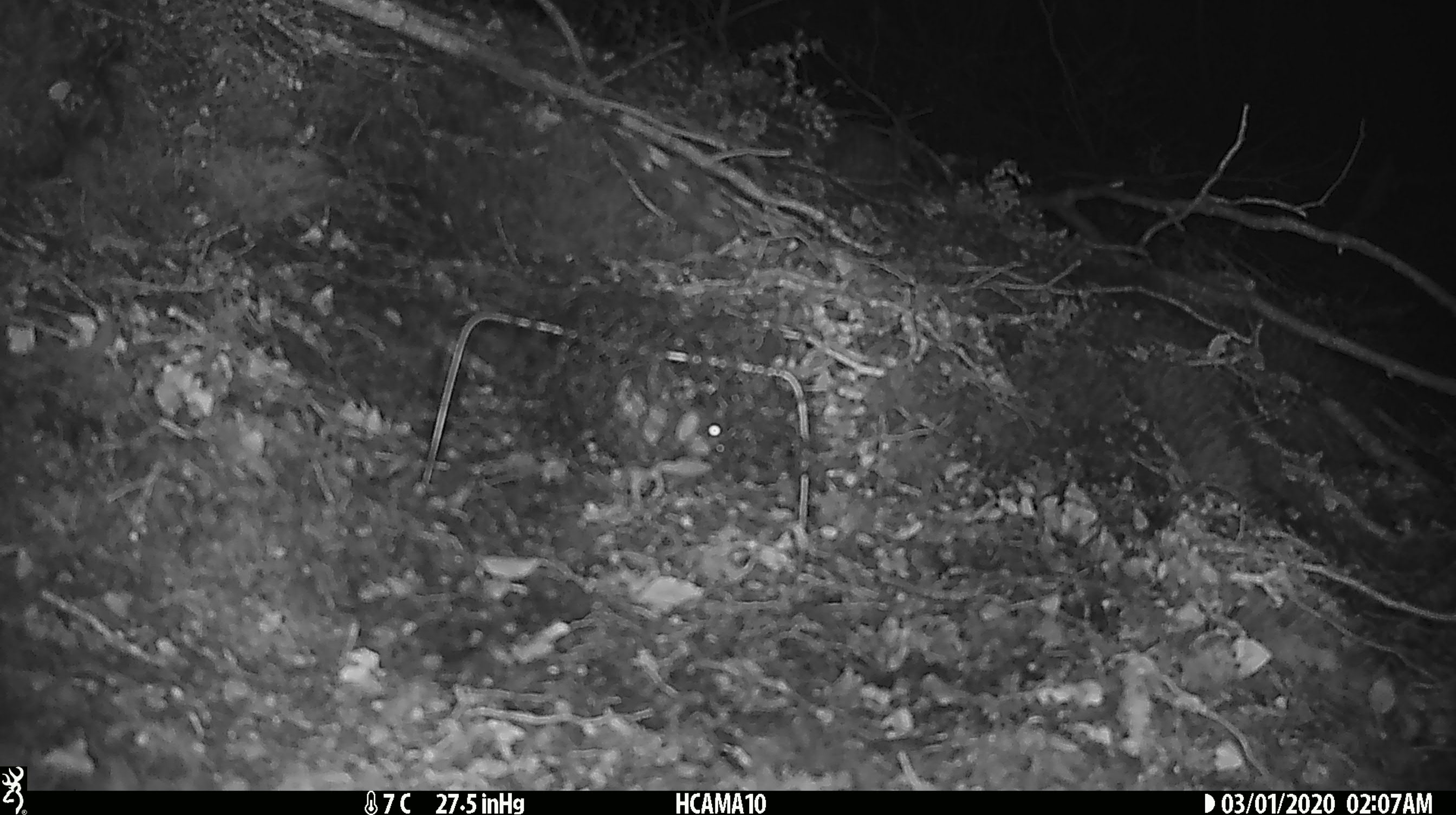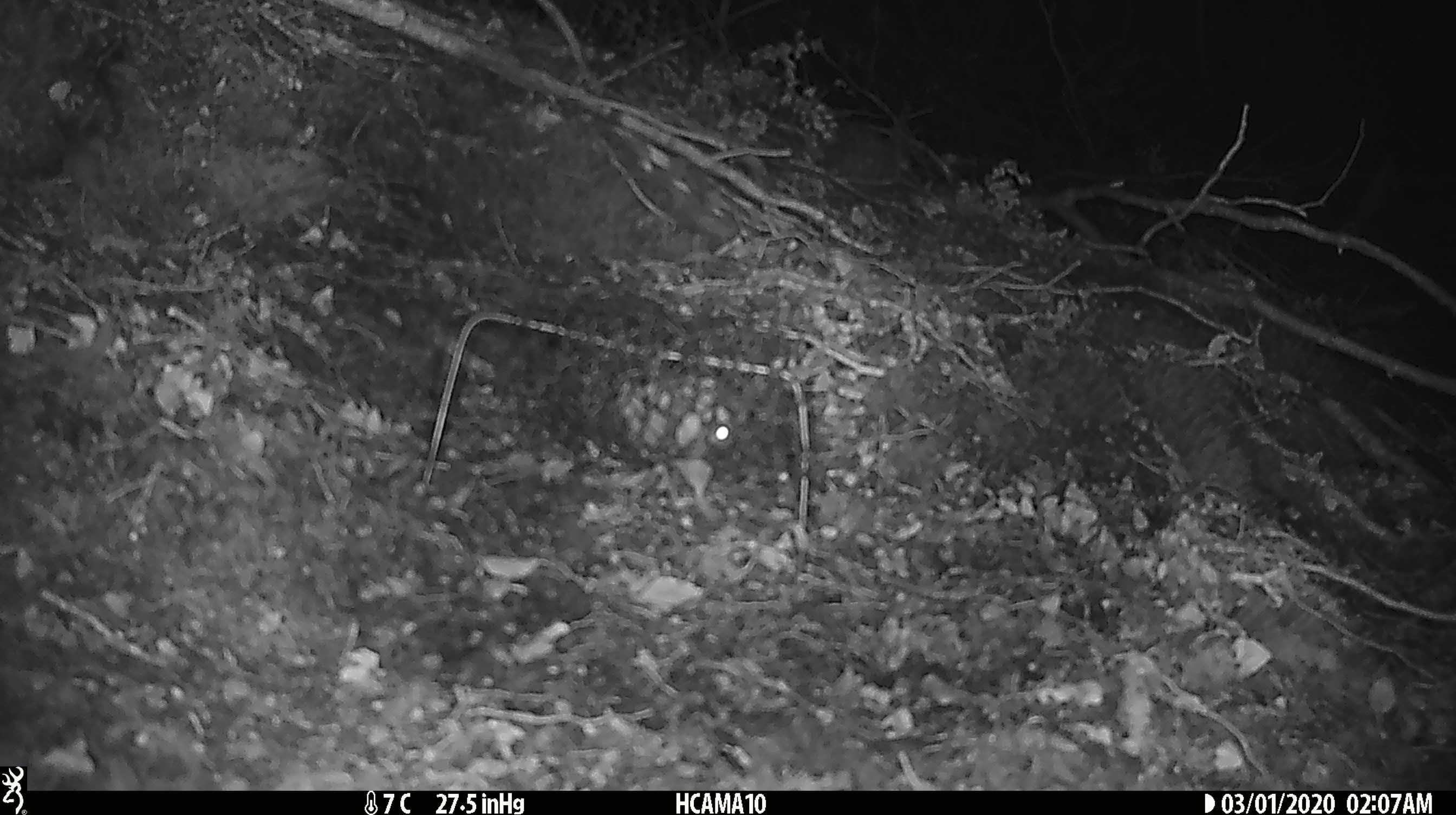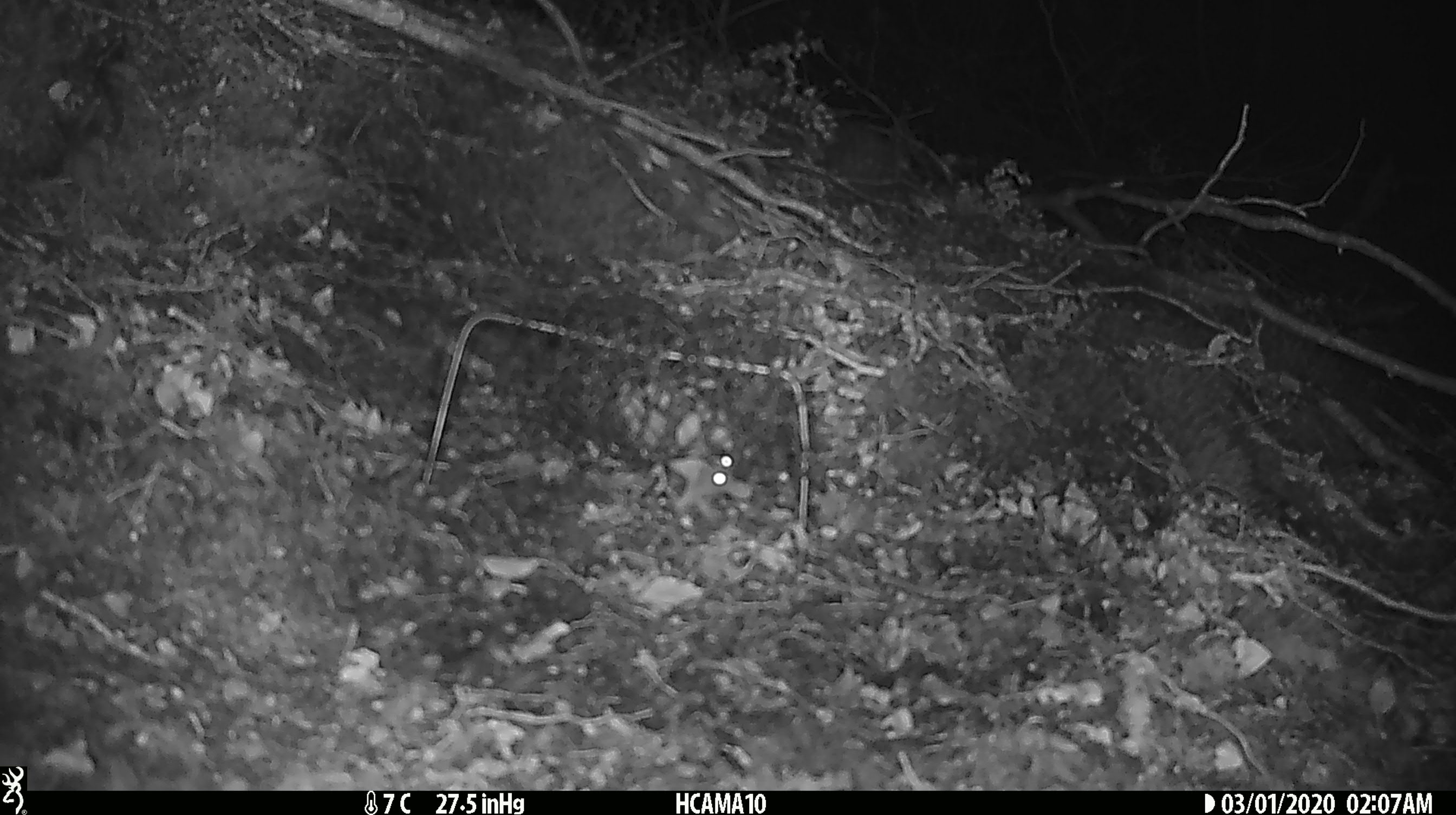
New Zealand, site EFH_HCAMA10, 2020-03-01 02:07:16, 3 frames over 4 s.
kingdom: Animalia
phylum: Chordata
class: Mammalia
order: Rodentia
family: Muridae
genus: Mus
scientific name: Mus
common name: mouse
Mouse (Mus).